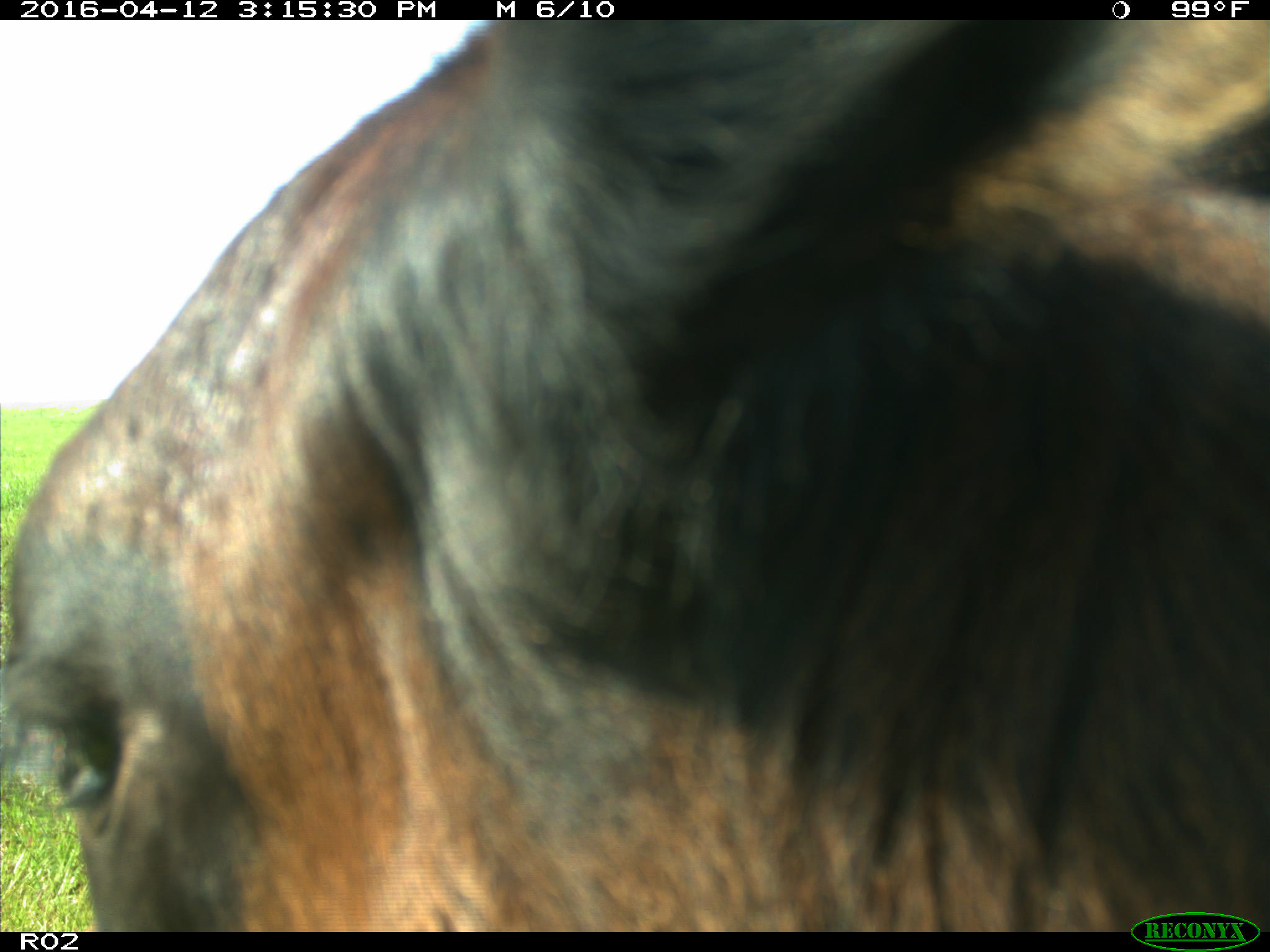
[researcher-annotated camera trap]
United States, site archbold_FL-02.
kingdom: Animalia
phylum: Chordata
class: Mammalia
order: Artiodactyla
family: Bovidae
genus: Bos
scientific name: Bos taurus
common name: domestic cow